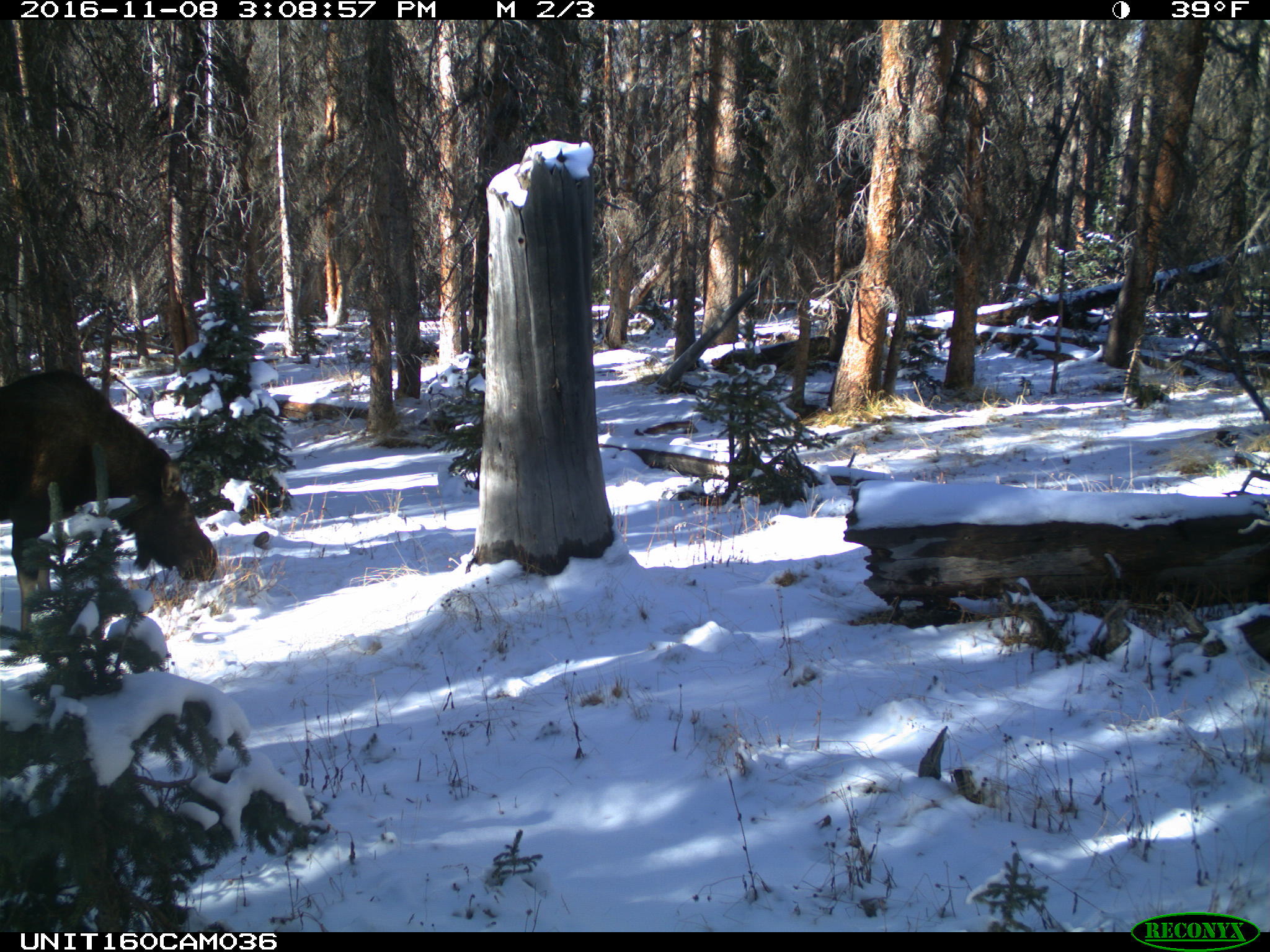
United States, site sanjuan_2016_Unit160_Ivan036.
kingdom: Animalia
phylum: Chordata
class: Mammalia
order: Artiodactyla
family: Cervidae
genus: Alces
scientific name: Alces alces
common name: moose